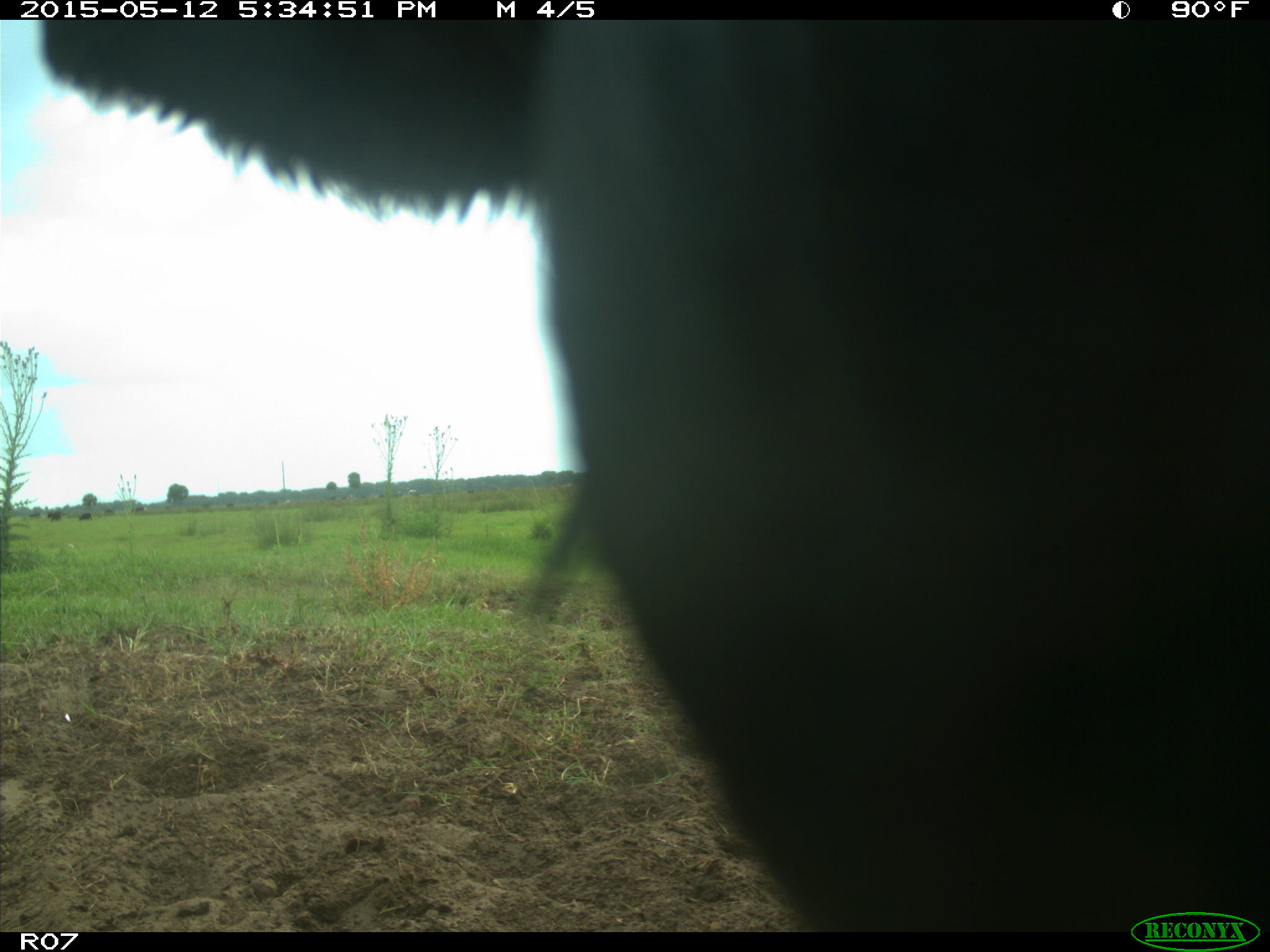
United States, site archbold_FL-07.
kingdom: Animalia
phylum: Chordata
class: Mammalia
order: Artiodactyla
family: Bovidae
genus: Bos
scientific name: Bos taurus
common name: domestic cow